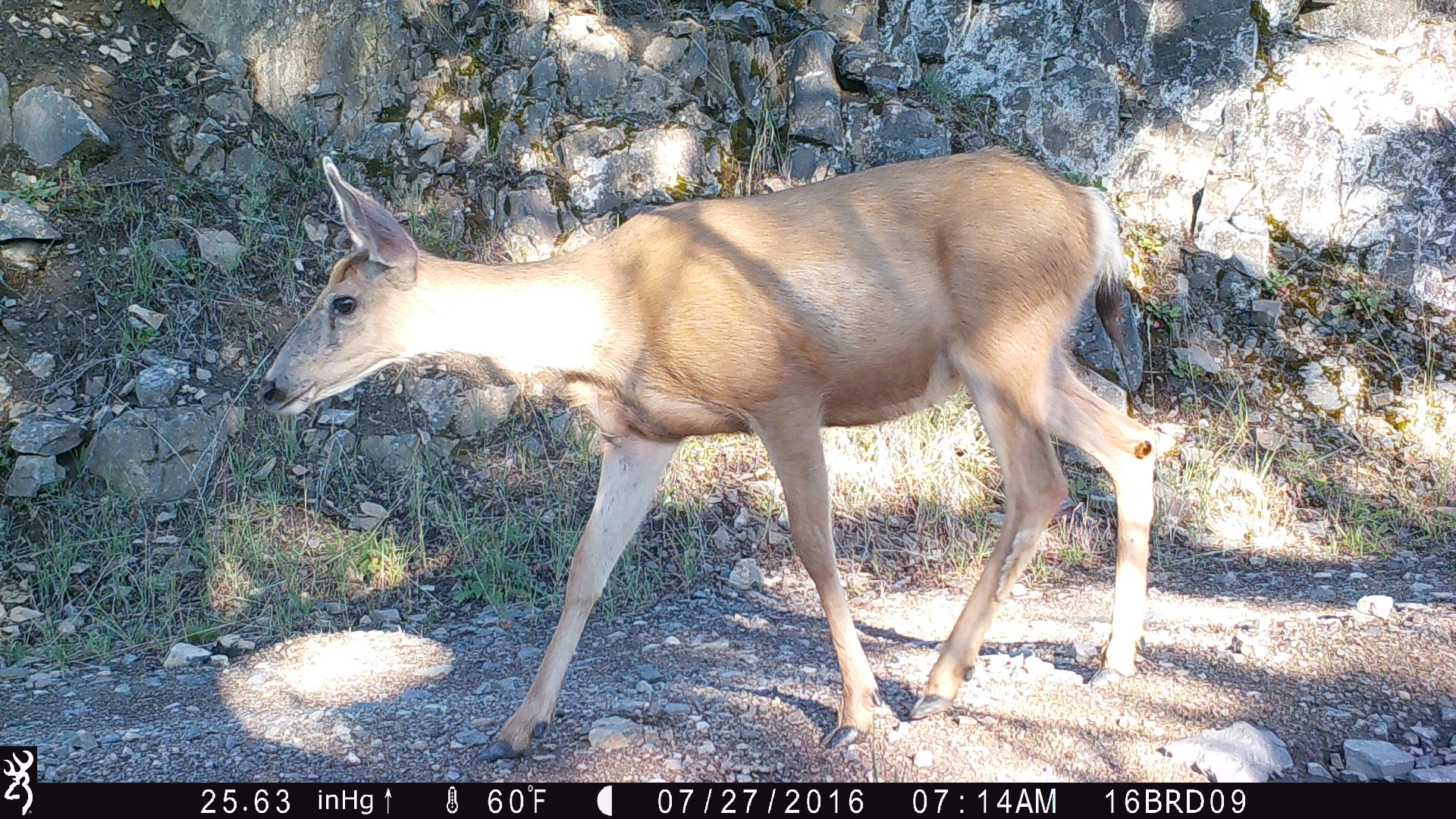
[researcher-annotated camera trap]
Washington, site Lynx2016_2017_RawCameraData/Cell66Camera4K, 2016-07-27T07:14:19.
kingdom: Animalia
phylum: Chordata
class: Mammalia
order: Artiodactyla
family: Cervidae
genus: Odocoileus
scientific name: Odocoileus hemionus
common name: mule deer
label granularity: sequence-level